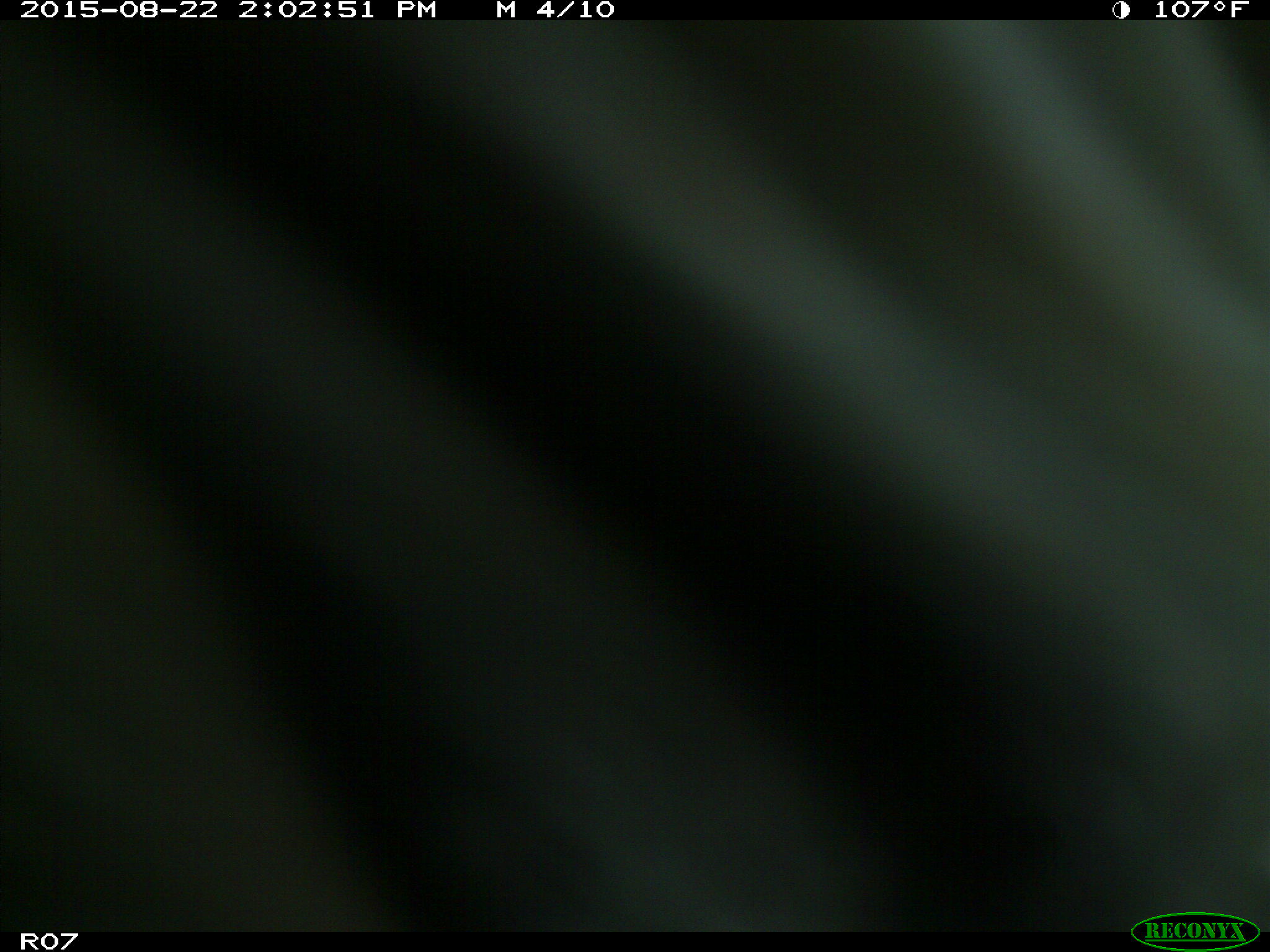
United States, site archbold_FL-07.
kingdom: Animalia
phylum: Chordata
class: Mammalia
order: Artiodactyla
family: Bovidae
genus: Bos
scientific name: Bos taurus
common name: domestic cow